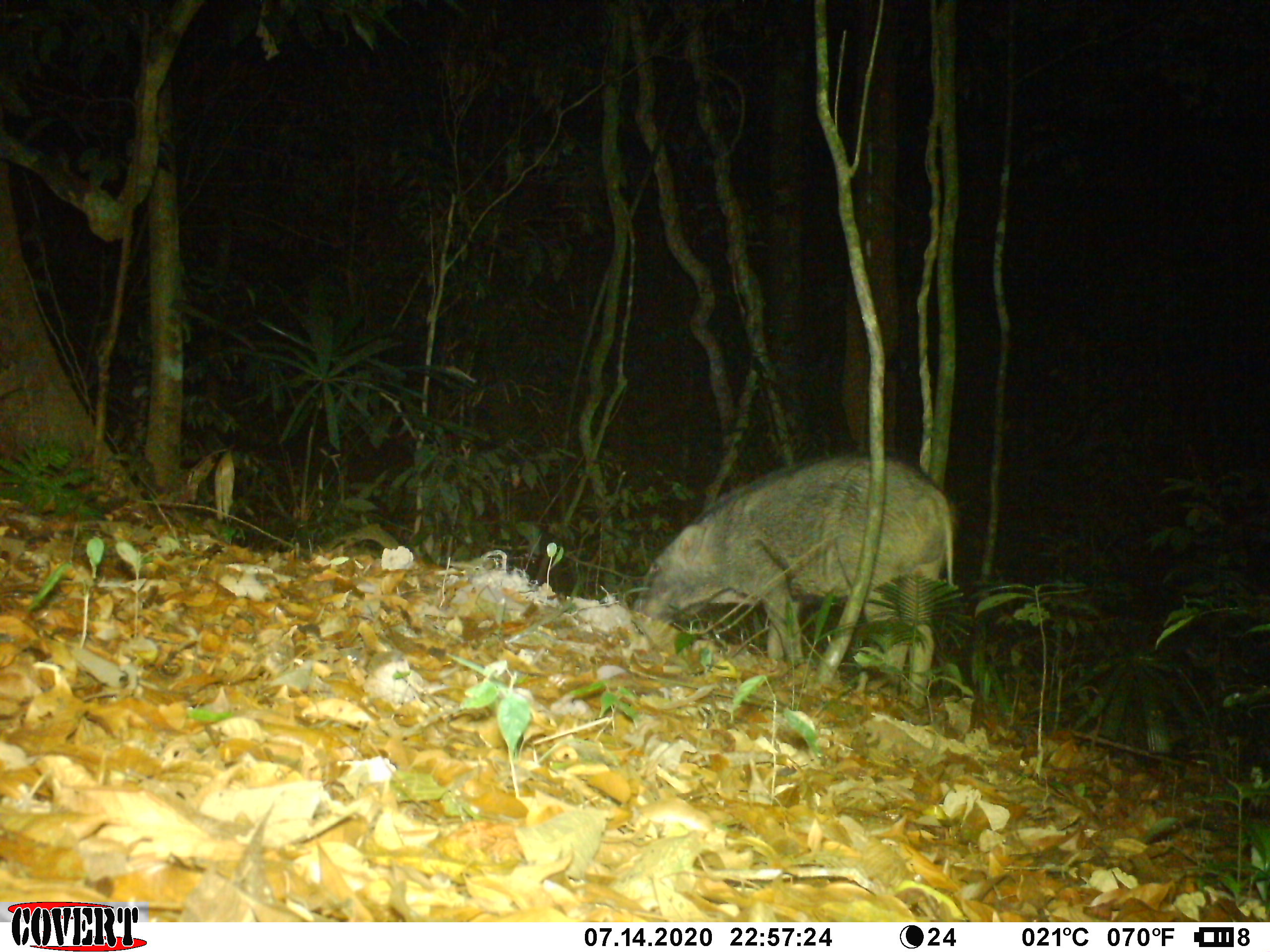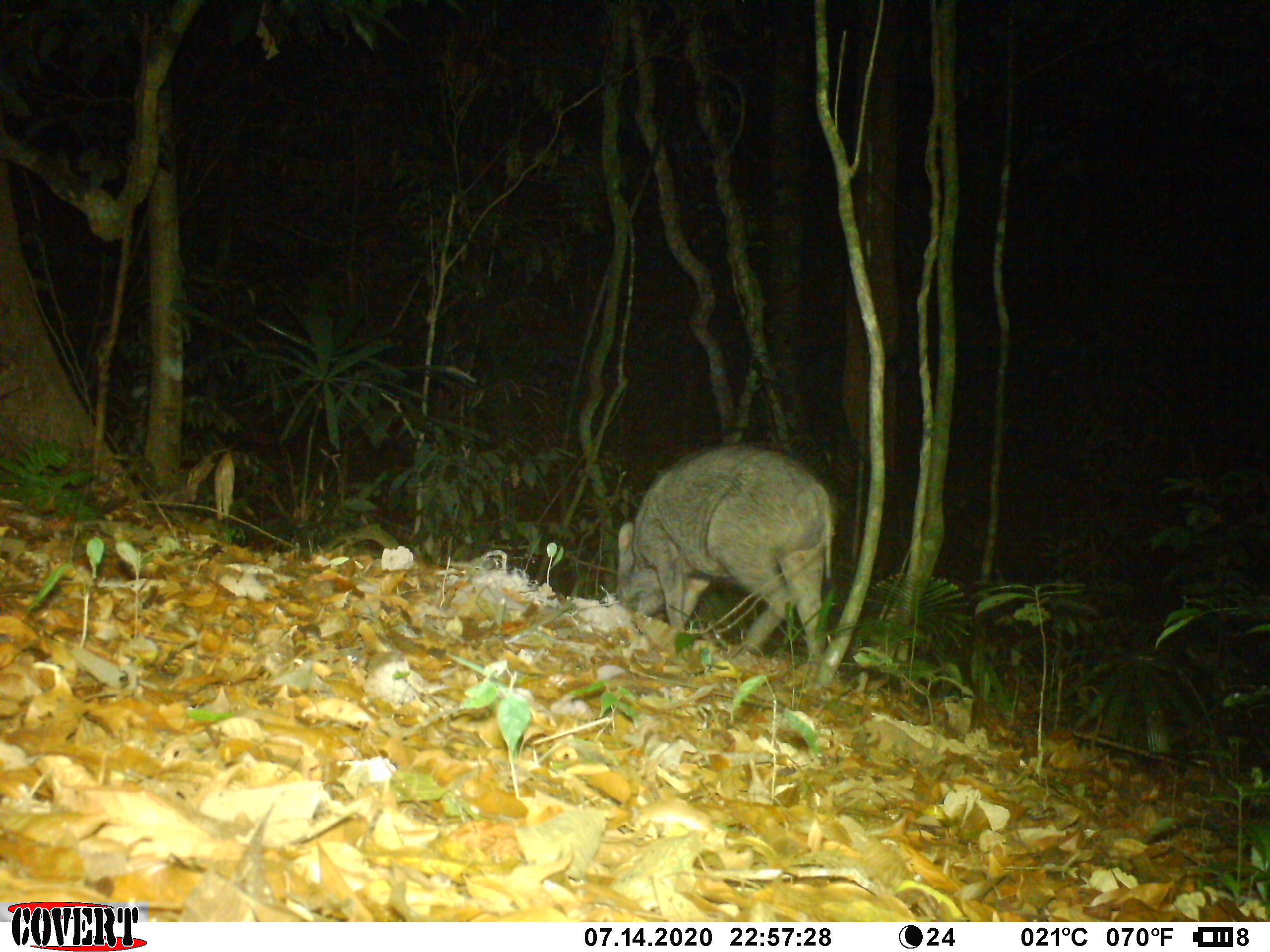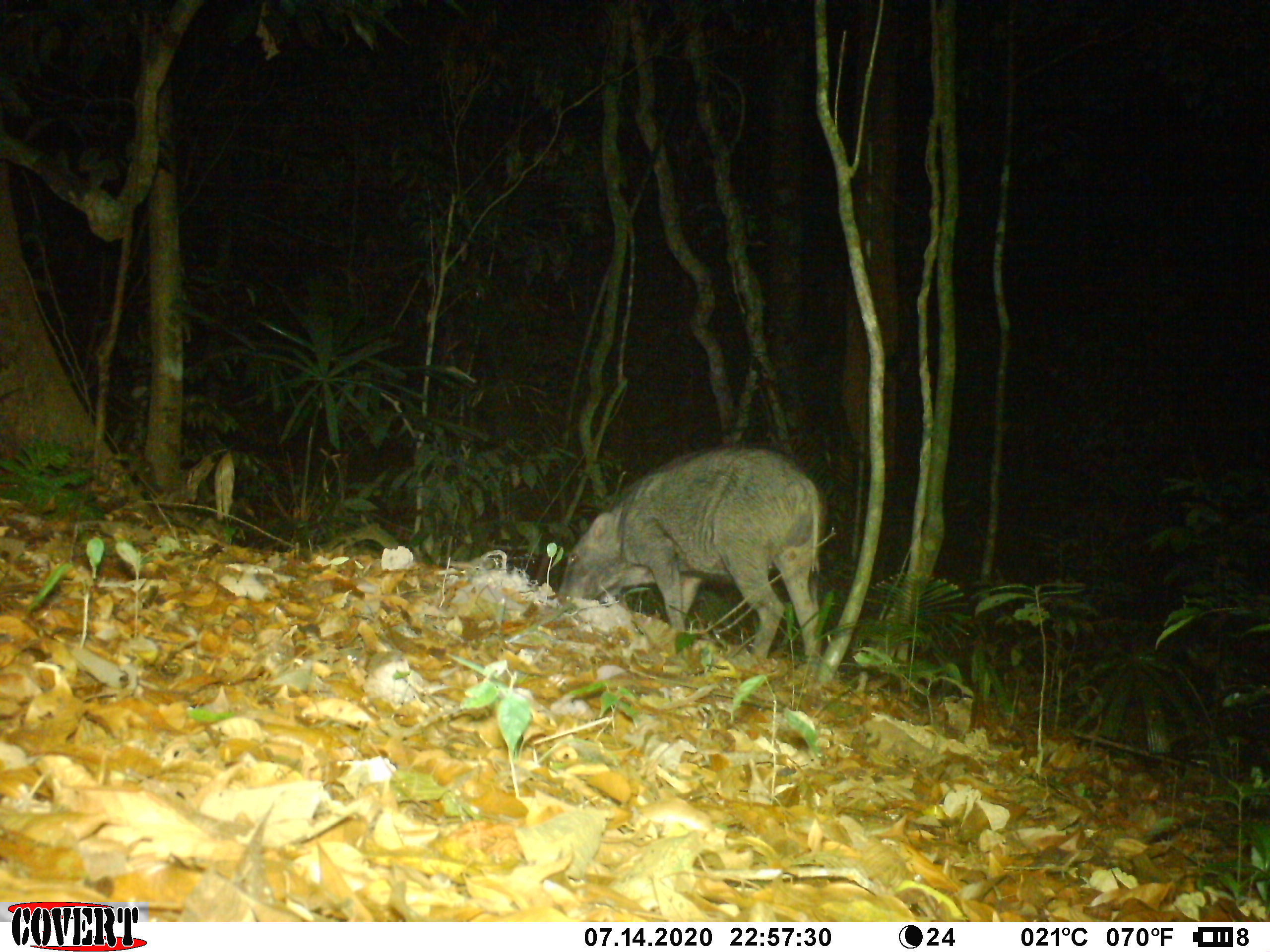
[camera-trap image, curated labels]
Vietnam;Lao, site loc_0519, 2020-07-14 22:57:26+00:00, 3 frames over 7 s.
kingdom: Animalia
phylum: Chordata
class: Mammalia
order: Artiodactyla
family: Suidae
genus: Sus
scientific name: Sus scrofa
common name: eurasian wild pig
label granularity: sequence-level